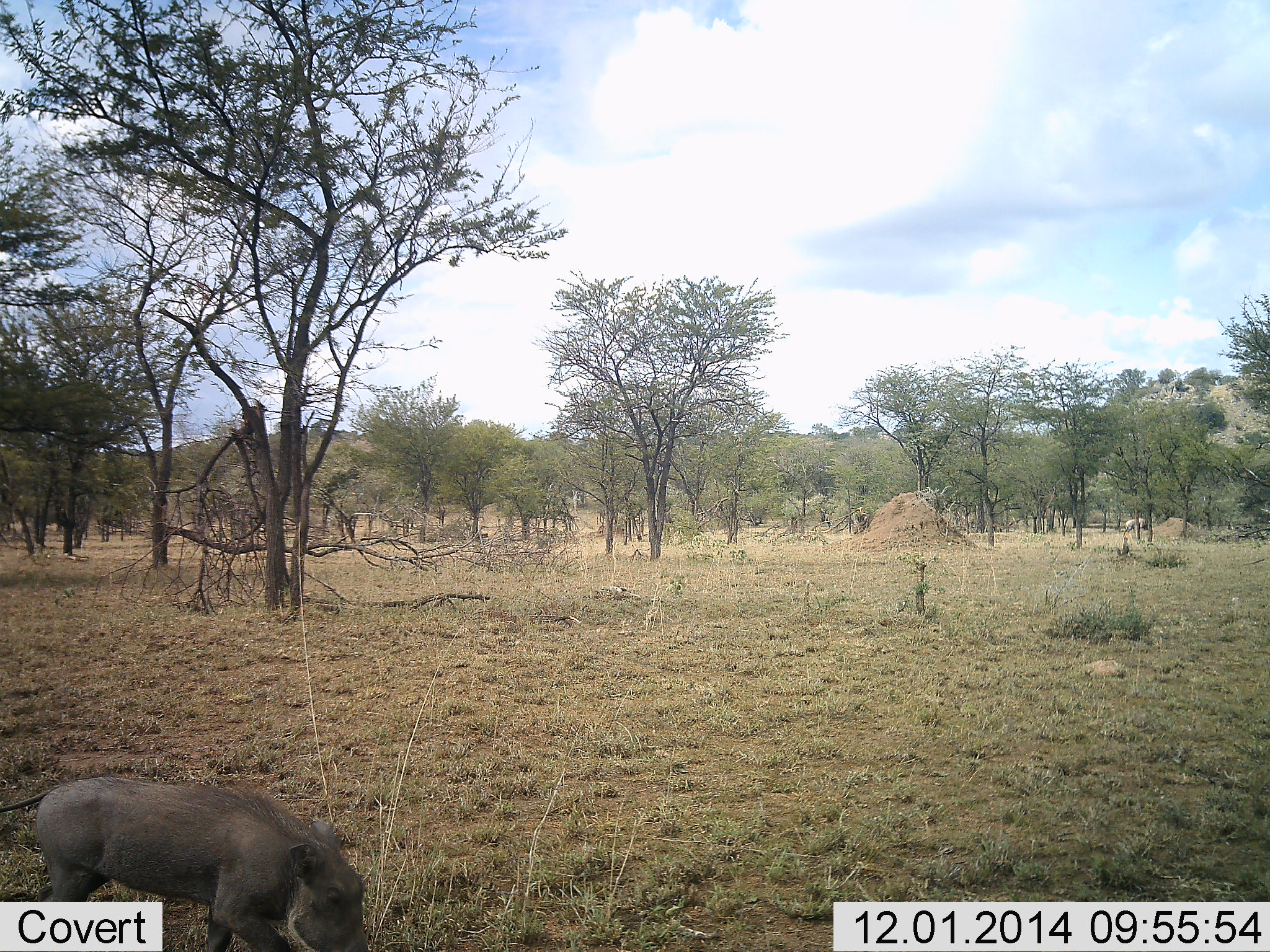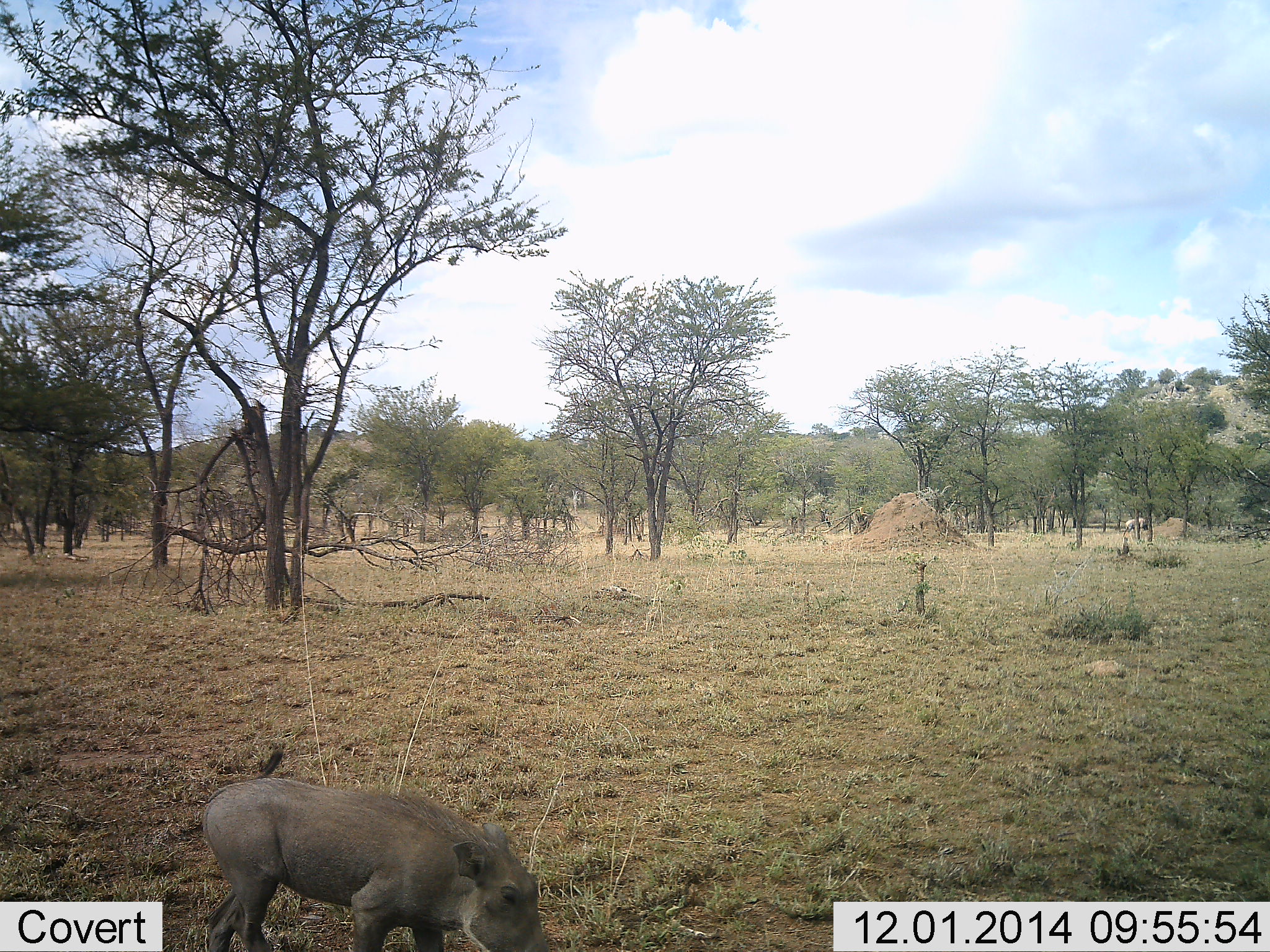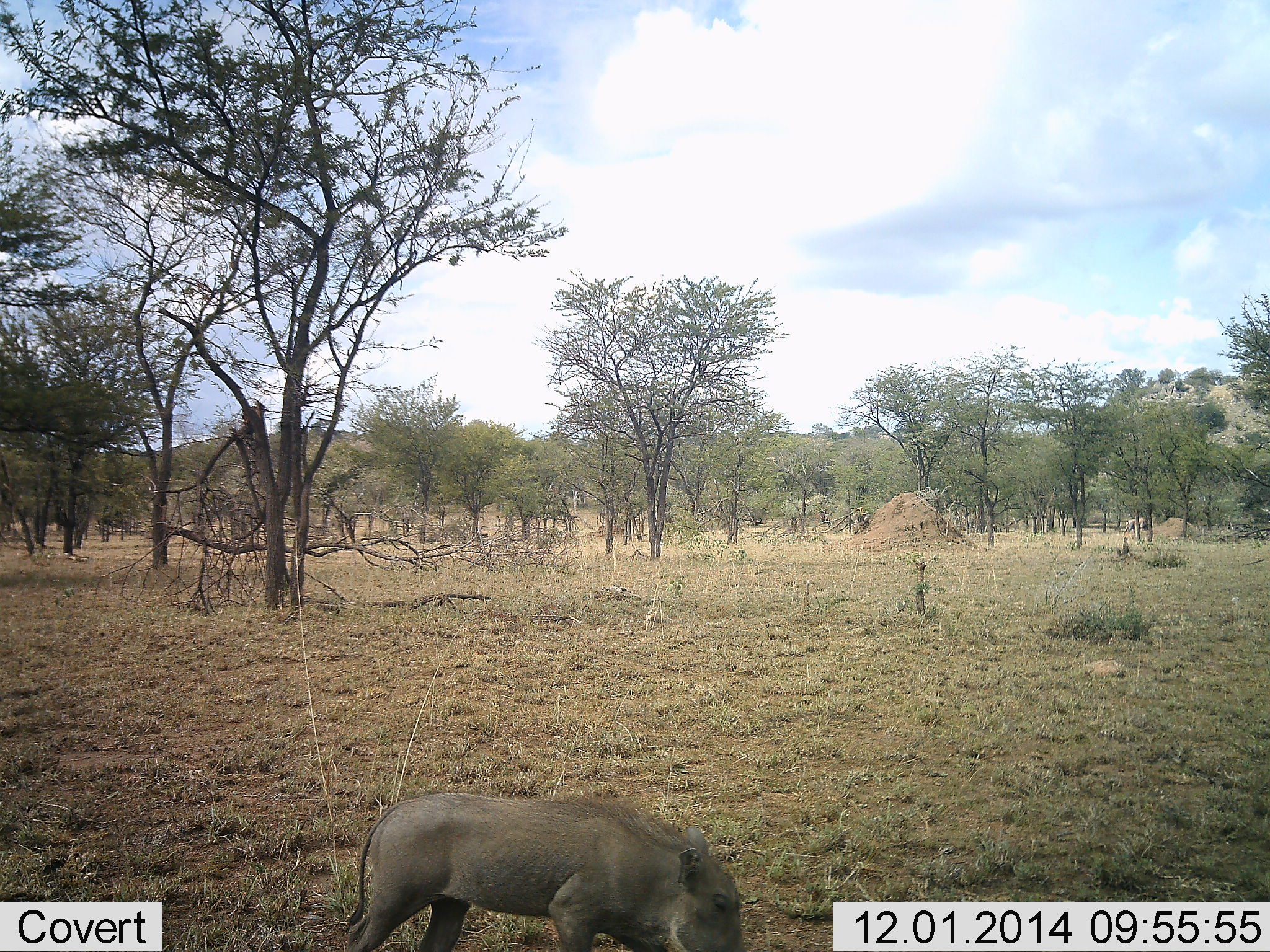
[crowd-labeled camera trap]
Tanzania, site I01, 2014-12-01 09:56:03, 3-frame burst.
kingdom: Animalia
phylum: Chordata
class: Mammalia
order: Artiodactyla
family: Suidae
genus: Phacochoerus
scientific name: Phacochoerus africanus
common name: warthog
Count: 1.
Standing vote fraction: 0%.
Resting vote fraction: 0%.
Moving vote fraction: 100%.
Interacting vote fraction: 0%.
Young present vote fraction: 0%.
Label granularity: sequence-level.